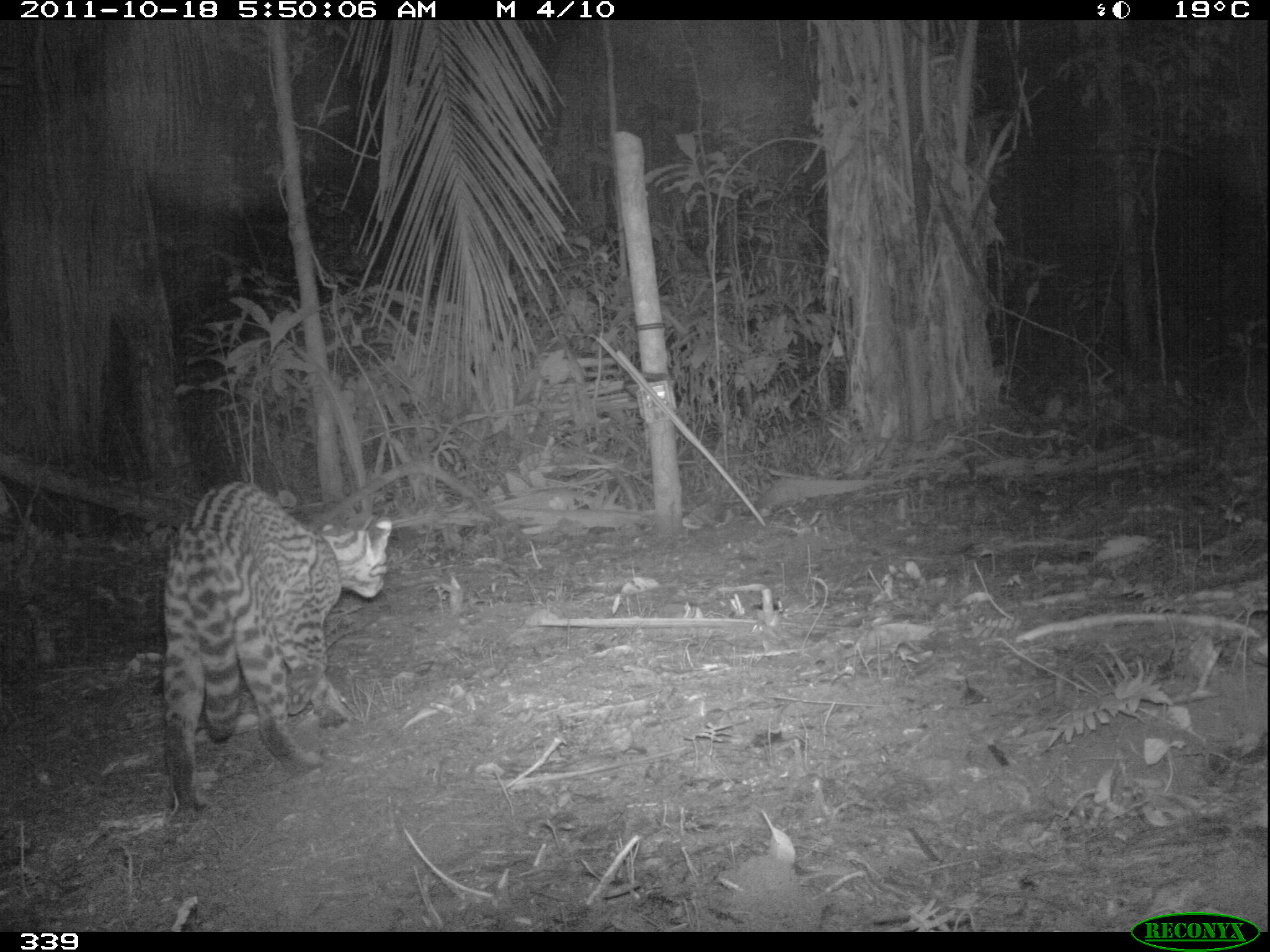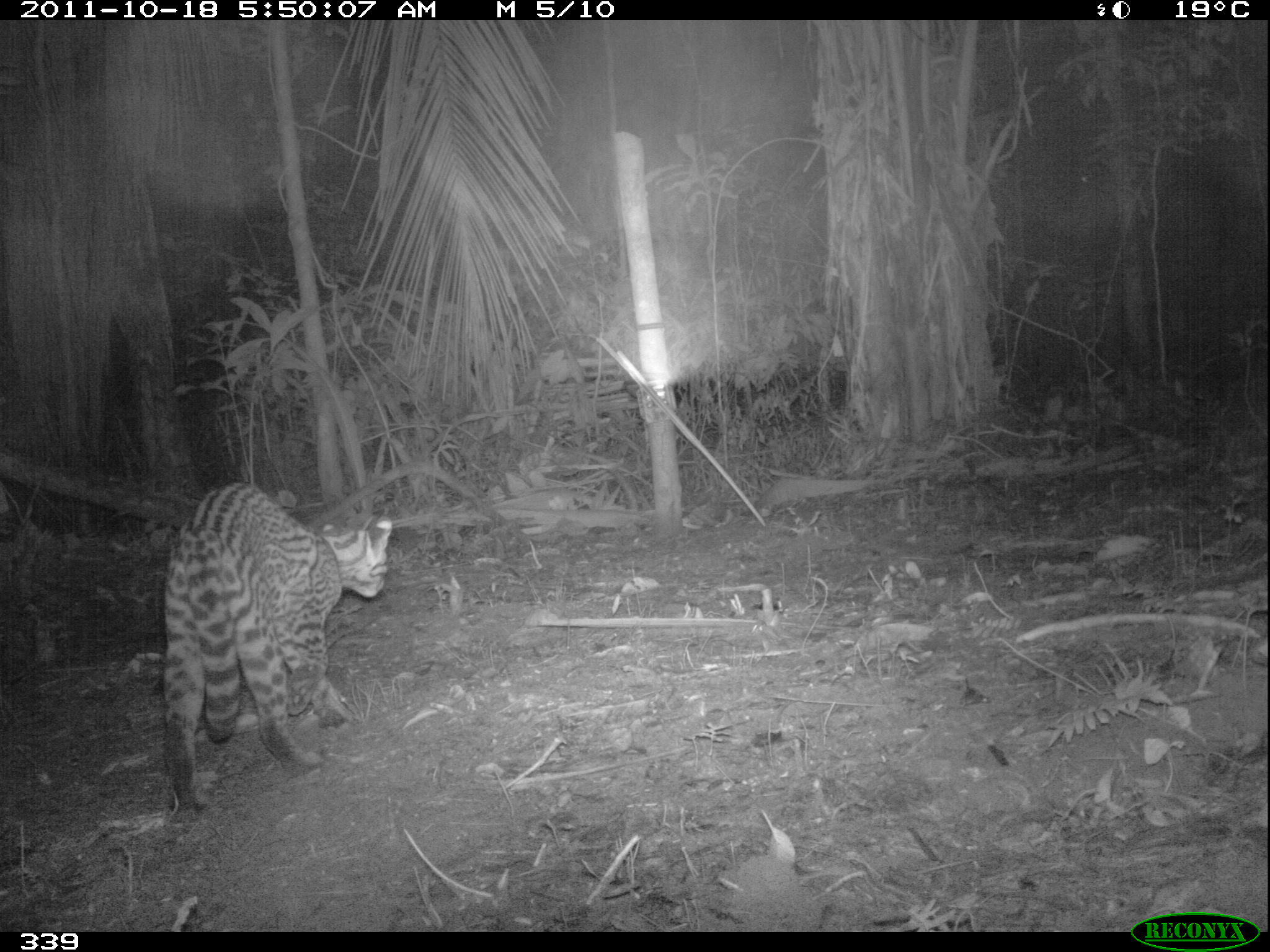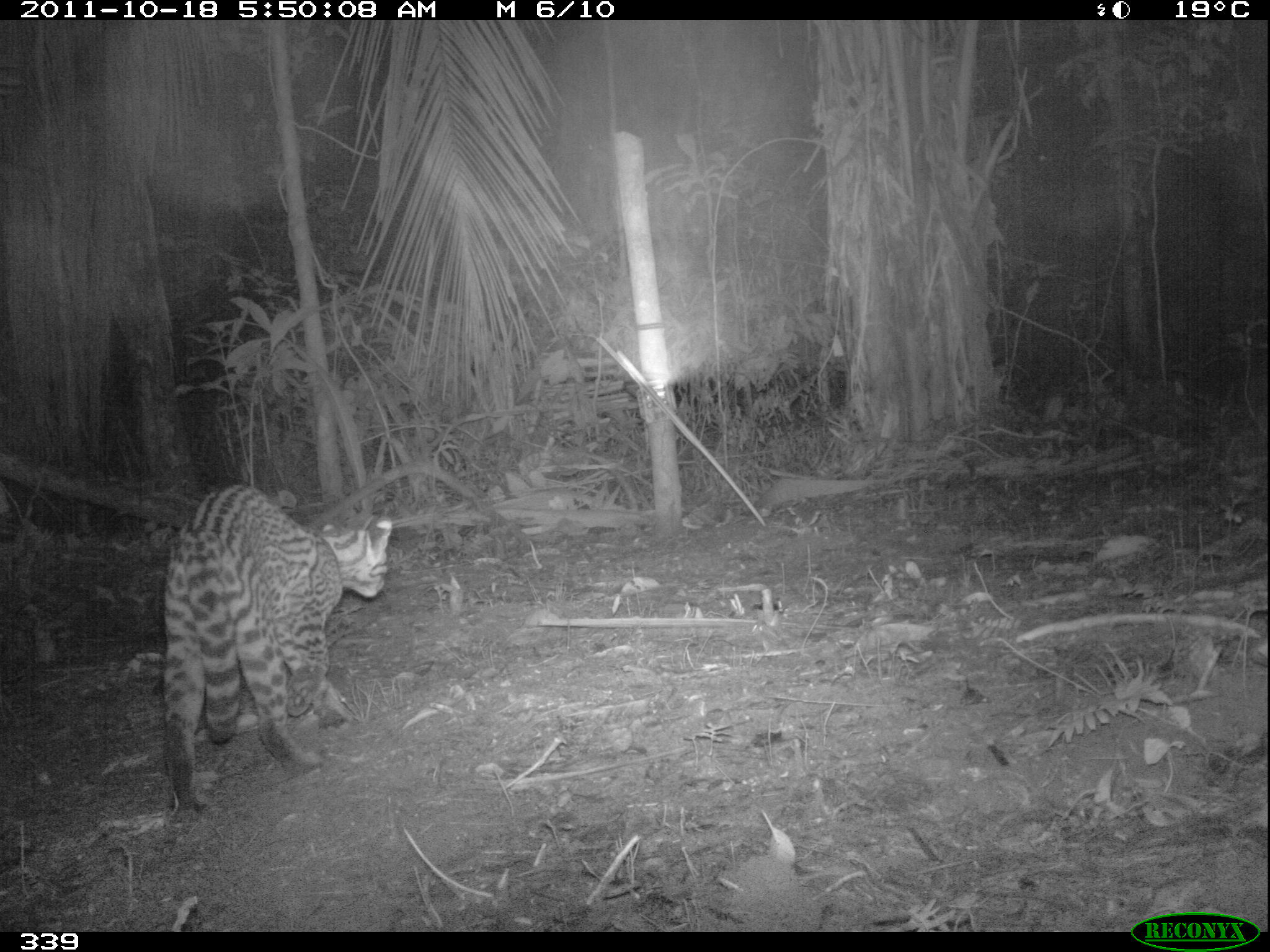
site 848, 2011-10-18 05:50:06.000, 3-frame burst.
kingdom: Animalia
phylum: Chordata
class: Mammalia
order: Carnivora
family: Felidae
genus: Leopardus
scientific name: Leopardus pardalis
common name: ocelot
Leopardus pardalis (ocelot).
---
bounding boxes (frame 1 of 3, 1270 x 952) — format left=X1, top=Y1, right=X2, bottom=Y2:
leopardus pardalis: left=157, top=482, right=396, bottom=822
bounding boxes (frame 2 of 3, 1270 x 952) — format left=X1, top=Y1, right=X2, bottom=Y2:
leopardus pardalis: left=162, top=479, right=393, bottom=822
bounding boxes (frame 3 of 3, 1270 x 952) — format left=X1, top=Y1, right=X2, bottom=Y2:
leopardus pardalis: left=162, top=483, right=391, bottom=812